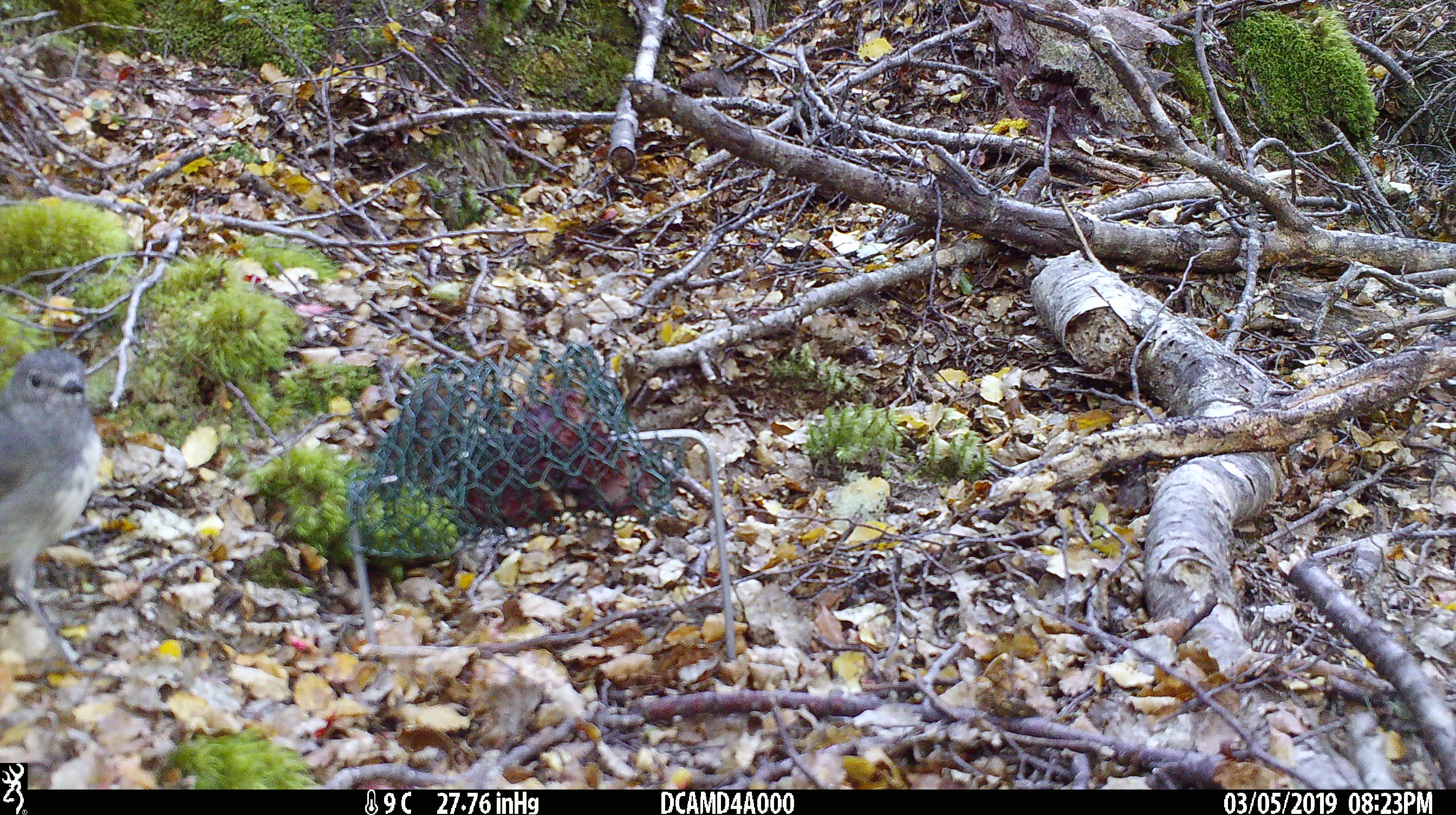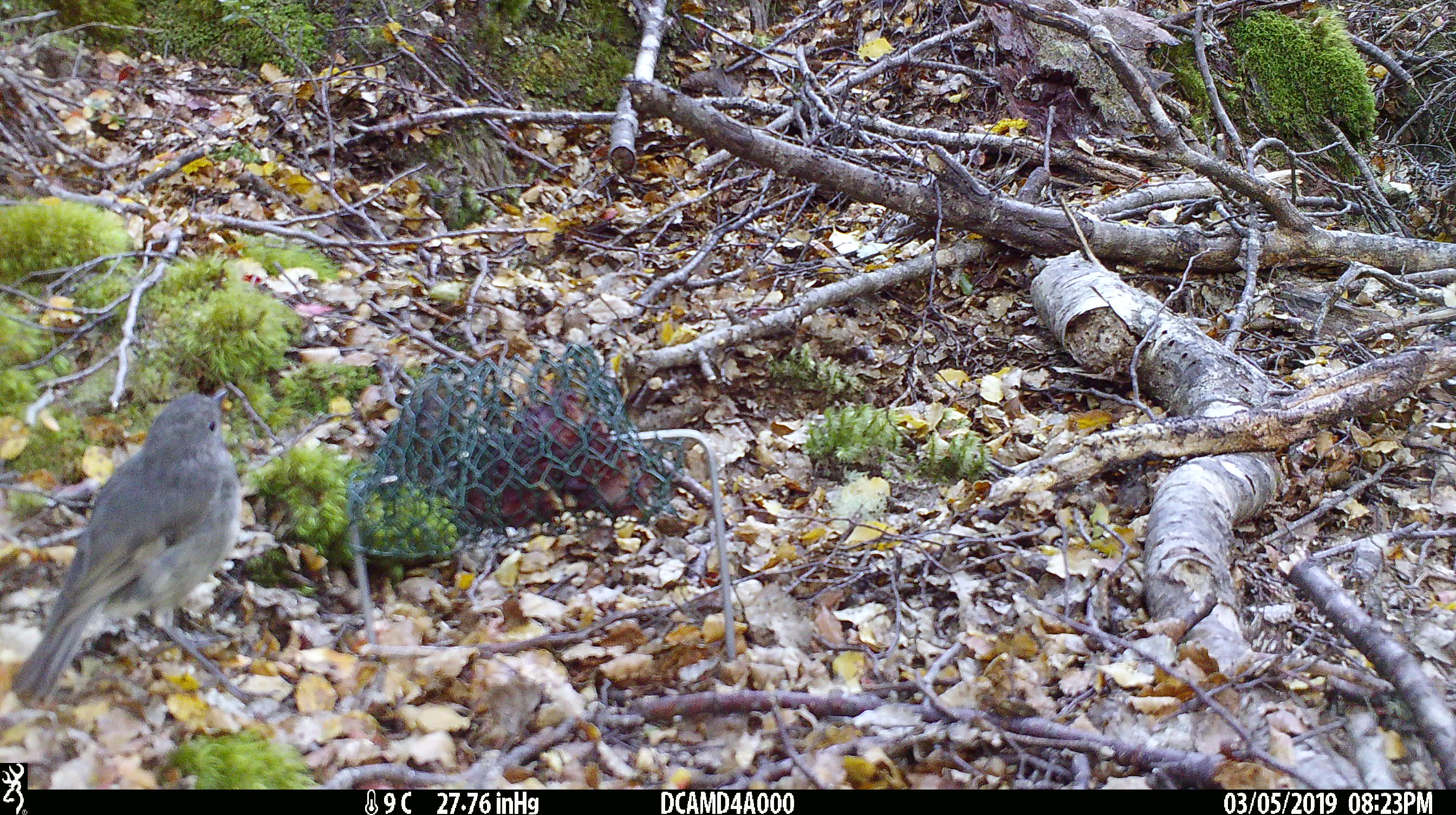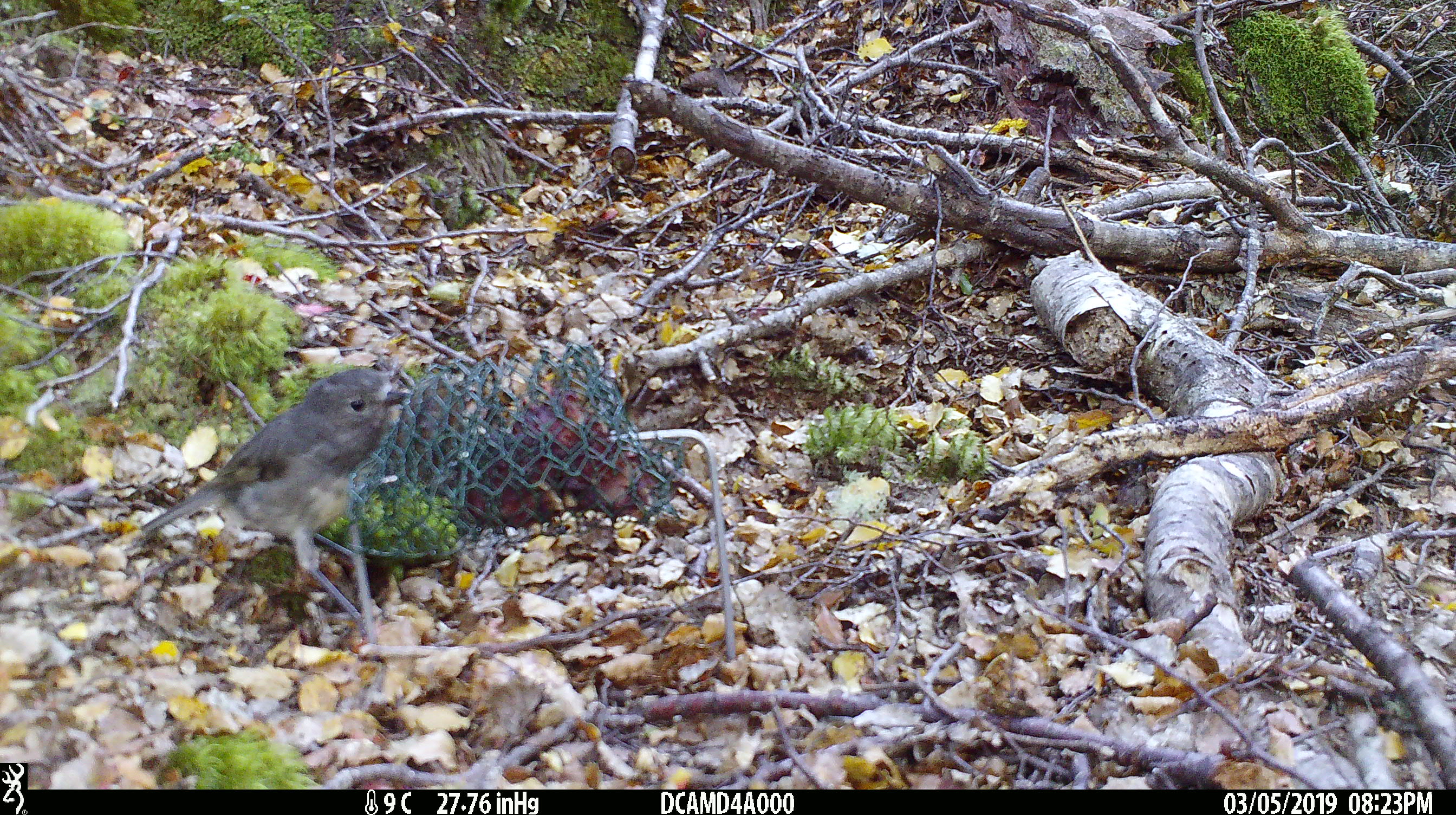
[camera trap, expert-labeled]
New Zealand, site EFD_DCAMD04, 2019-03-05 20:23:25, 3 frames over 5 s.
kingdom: Animalia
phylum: Chordata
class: Aves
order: Passeriformes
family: Petroicidae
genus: Petroica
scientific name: Petroica australis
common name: new zealand robin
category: robin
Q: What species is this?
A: Robin (new zealand robin) (Petroica australis).